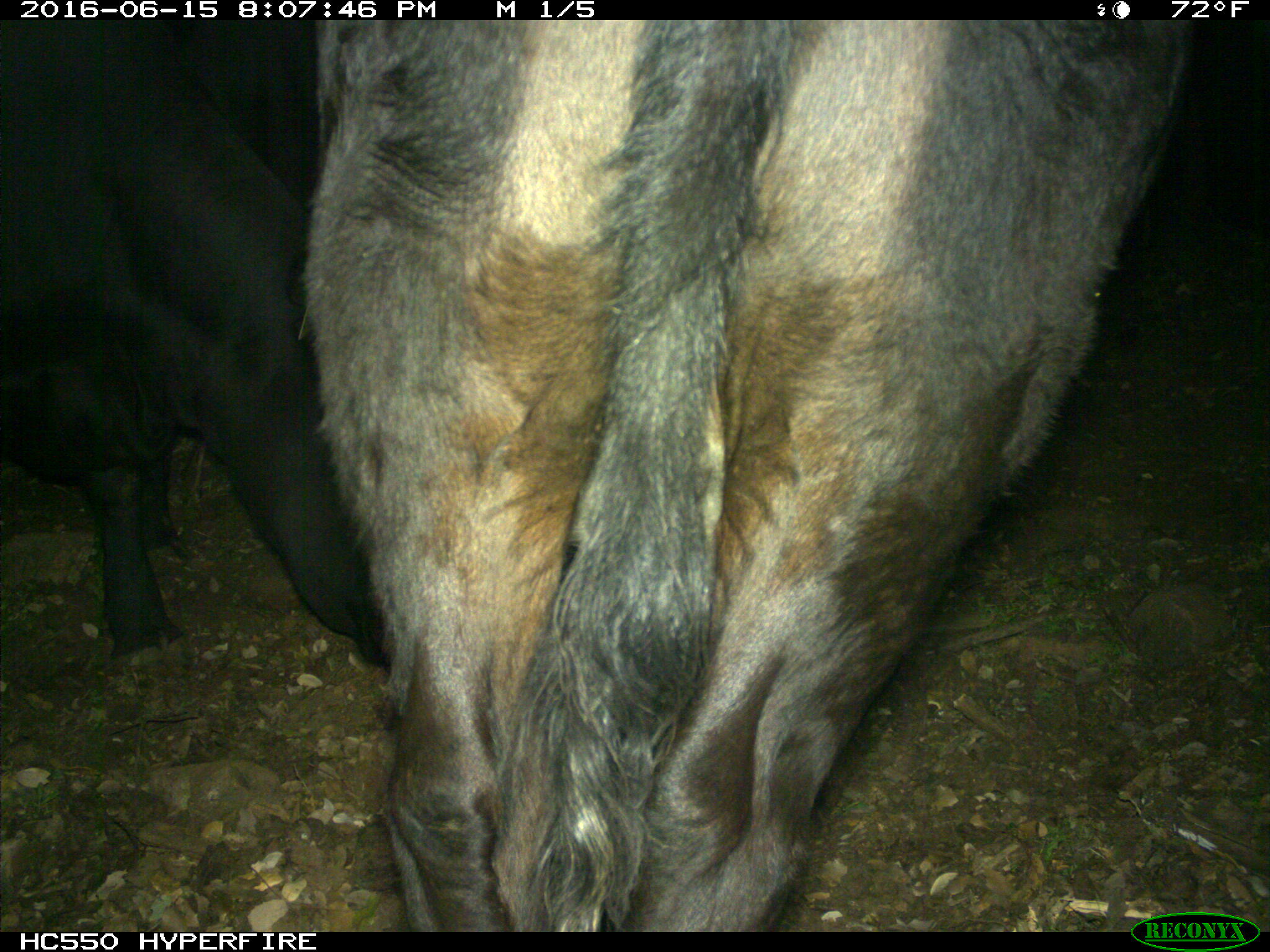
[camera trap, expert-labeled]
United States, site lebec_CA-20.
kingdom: Animalia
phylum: Chordata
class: Mammalia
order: Artiodactyla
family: Bovidae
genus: Bos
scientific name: Bos taurus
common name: domestic cow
Bos taurus (domestic cow).